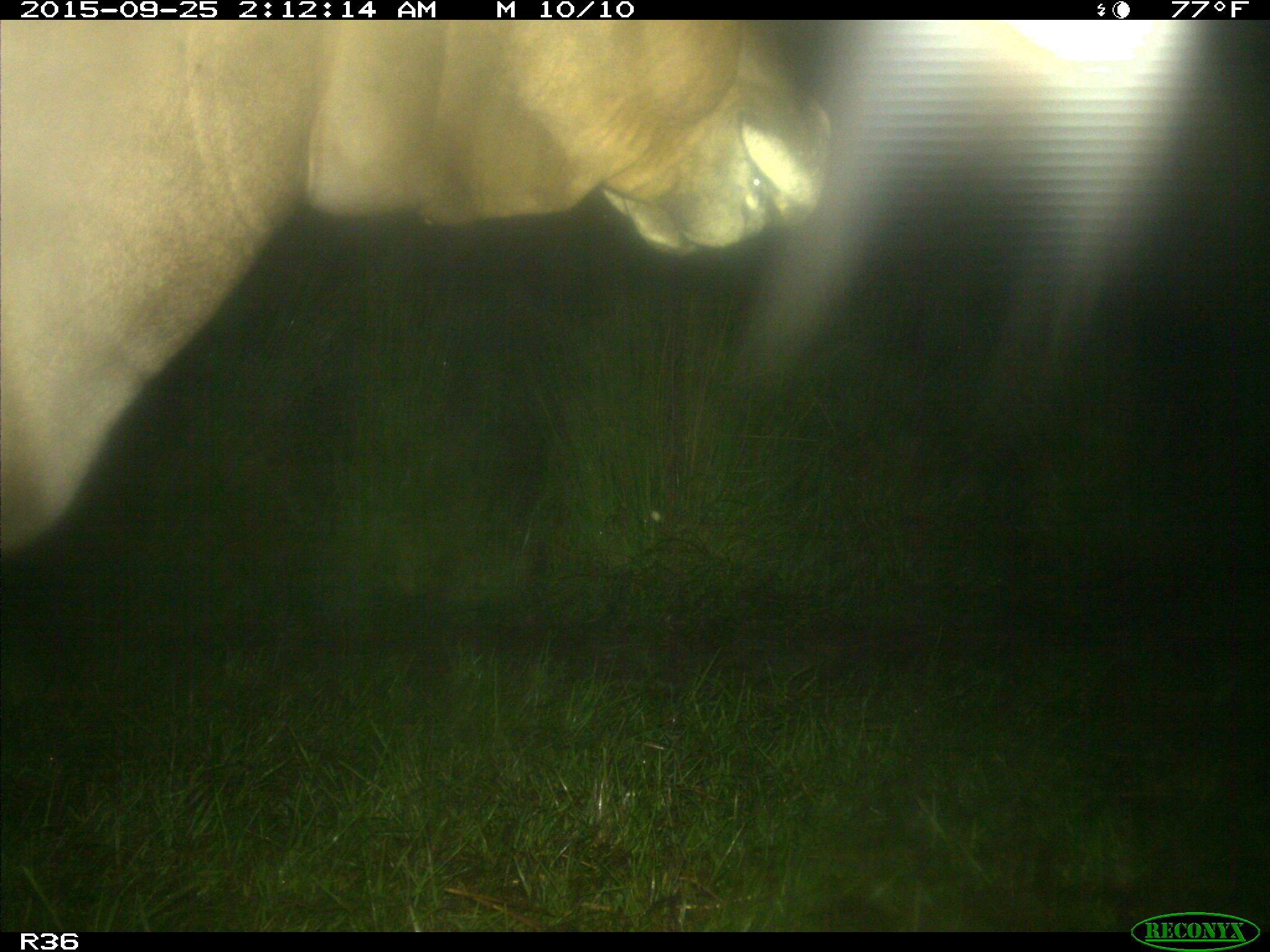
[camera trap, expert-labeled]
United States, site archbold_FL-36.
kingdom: Animalia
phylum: Chordata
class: Mammalia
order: Artiodactyla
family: Bovidae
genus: Bos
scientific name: Bos taurus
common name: domestic cow